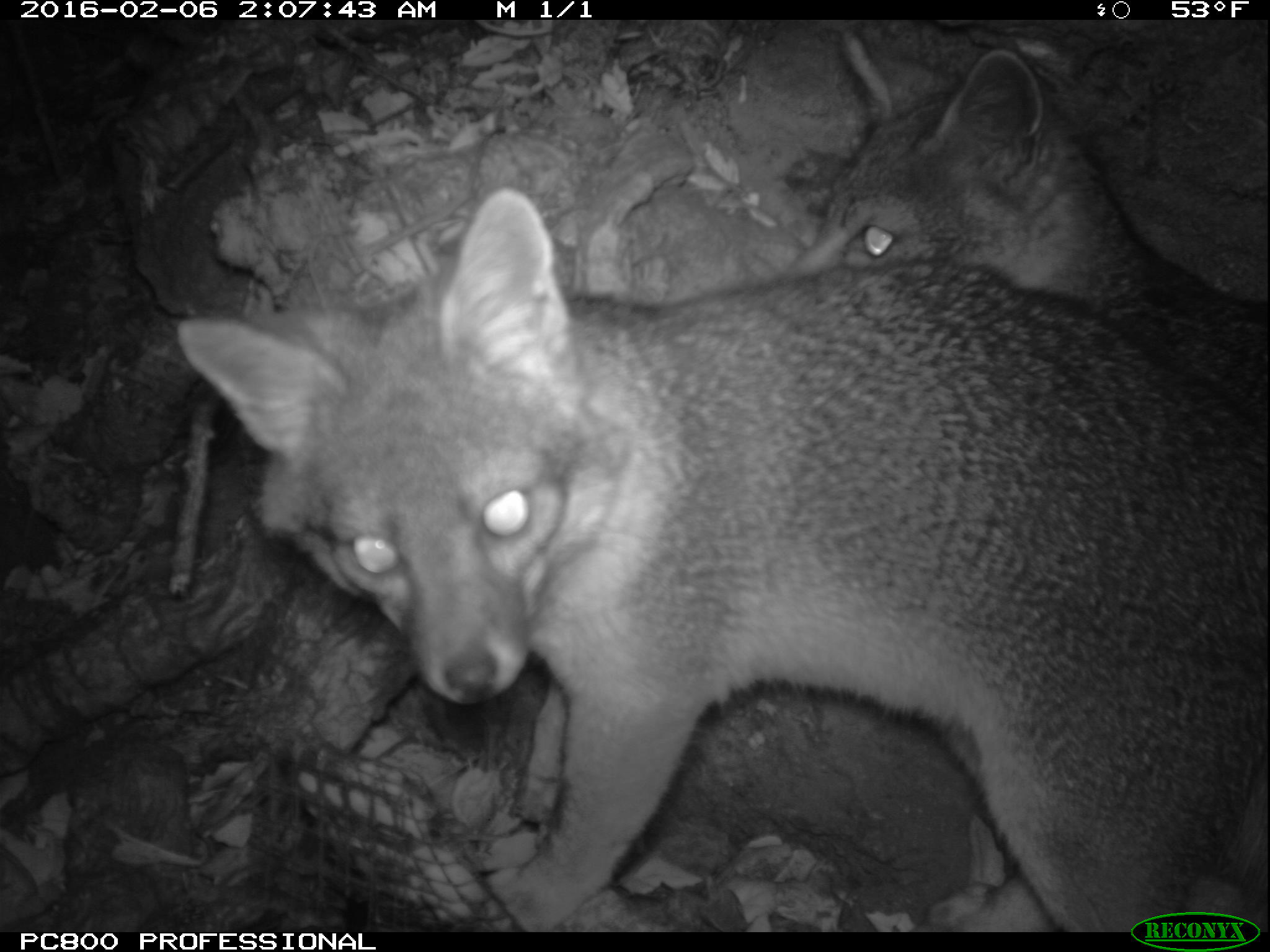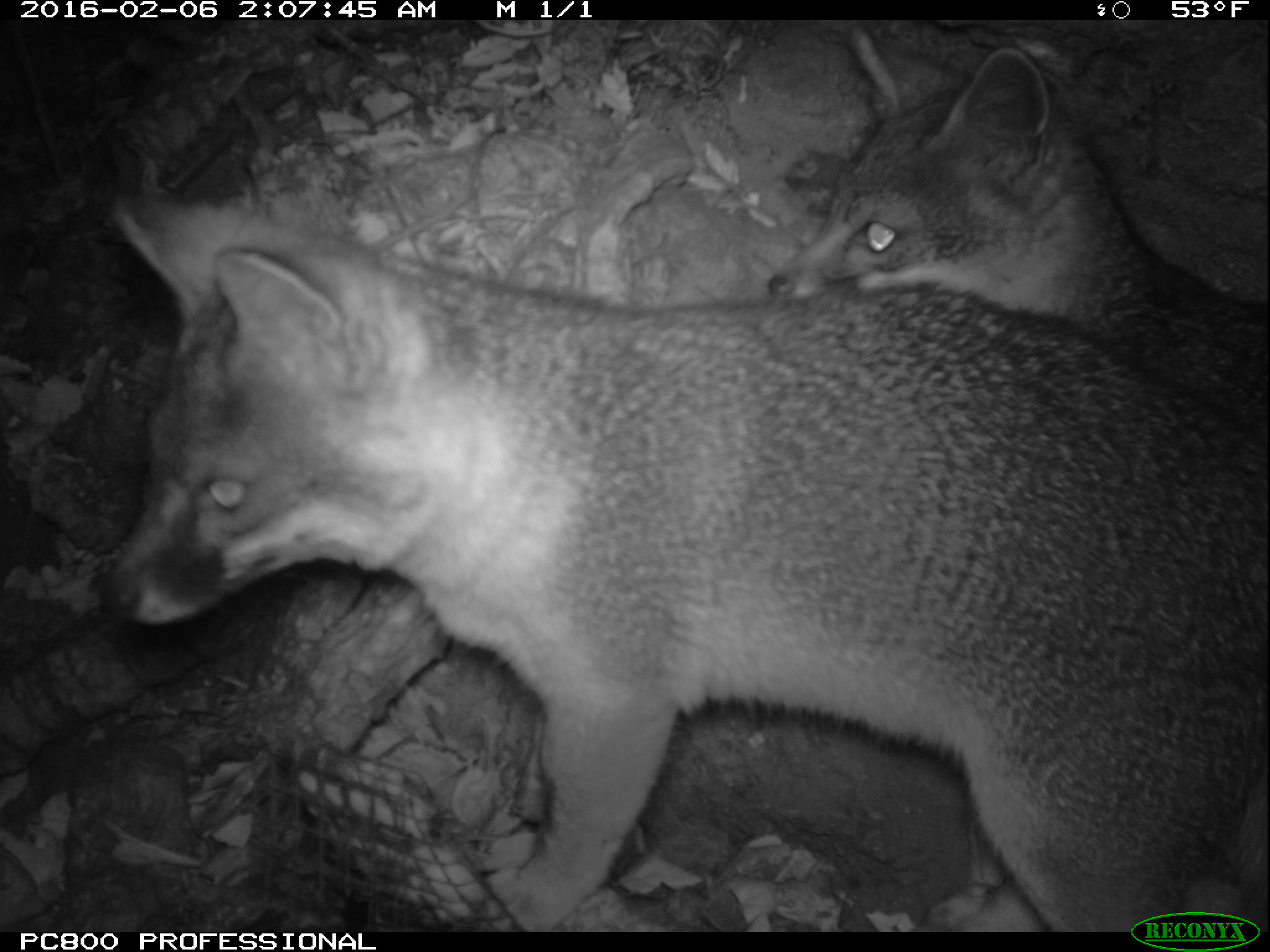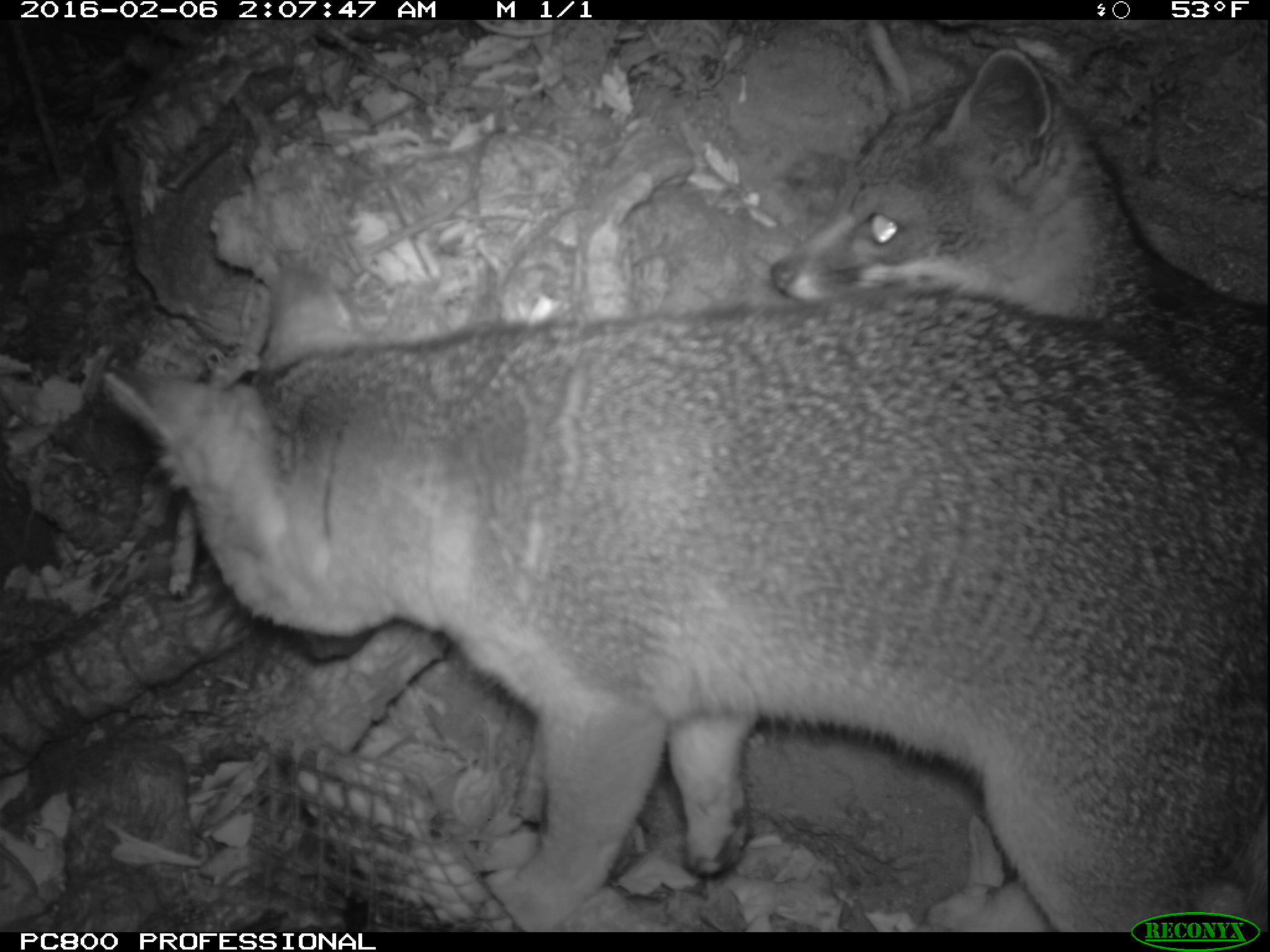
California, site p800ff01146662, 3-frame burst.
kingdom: Animalia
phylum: Chordata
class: Mammalia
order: Carnivora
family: Canidae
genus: Urocyon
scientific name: Urocyon littoralis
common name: island fox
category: fox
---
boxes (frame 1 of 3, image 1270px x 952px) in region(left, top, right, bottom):
fox: region(174, 184, 1269, 929); region(788, 25, 1269, 430)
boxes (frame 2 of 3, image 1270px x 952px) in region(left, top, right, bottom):
fox: region(100, 164, 1269, 931); region(763, 26, 1269, 930)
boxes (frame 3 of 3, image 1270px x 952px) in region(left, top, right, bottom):
fox: region(95, 255, 1269, 930); region(768, 21, 1269, 434)